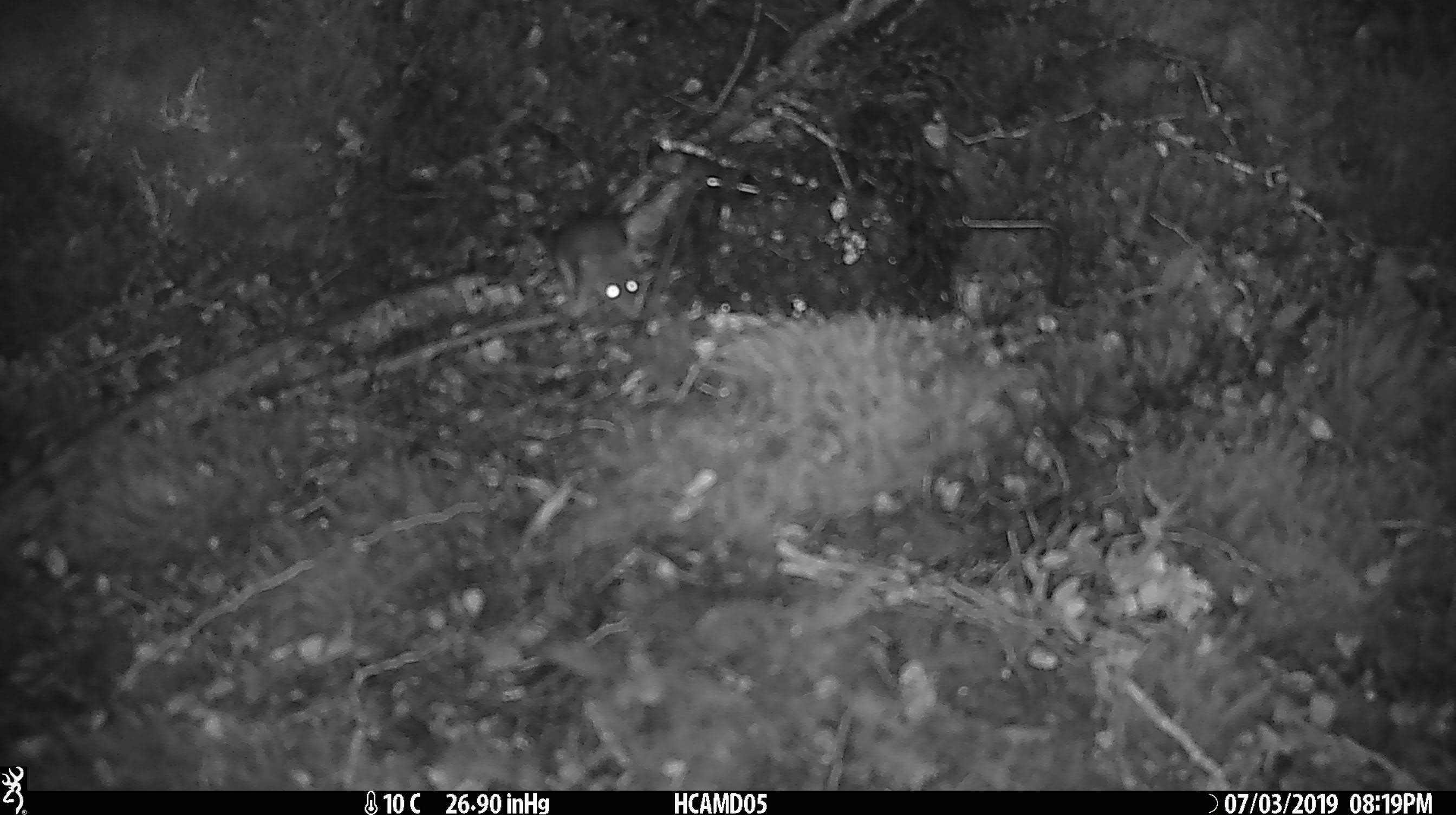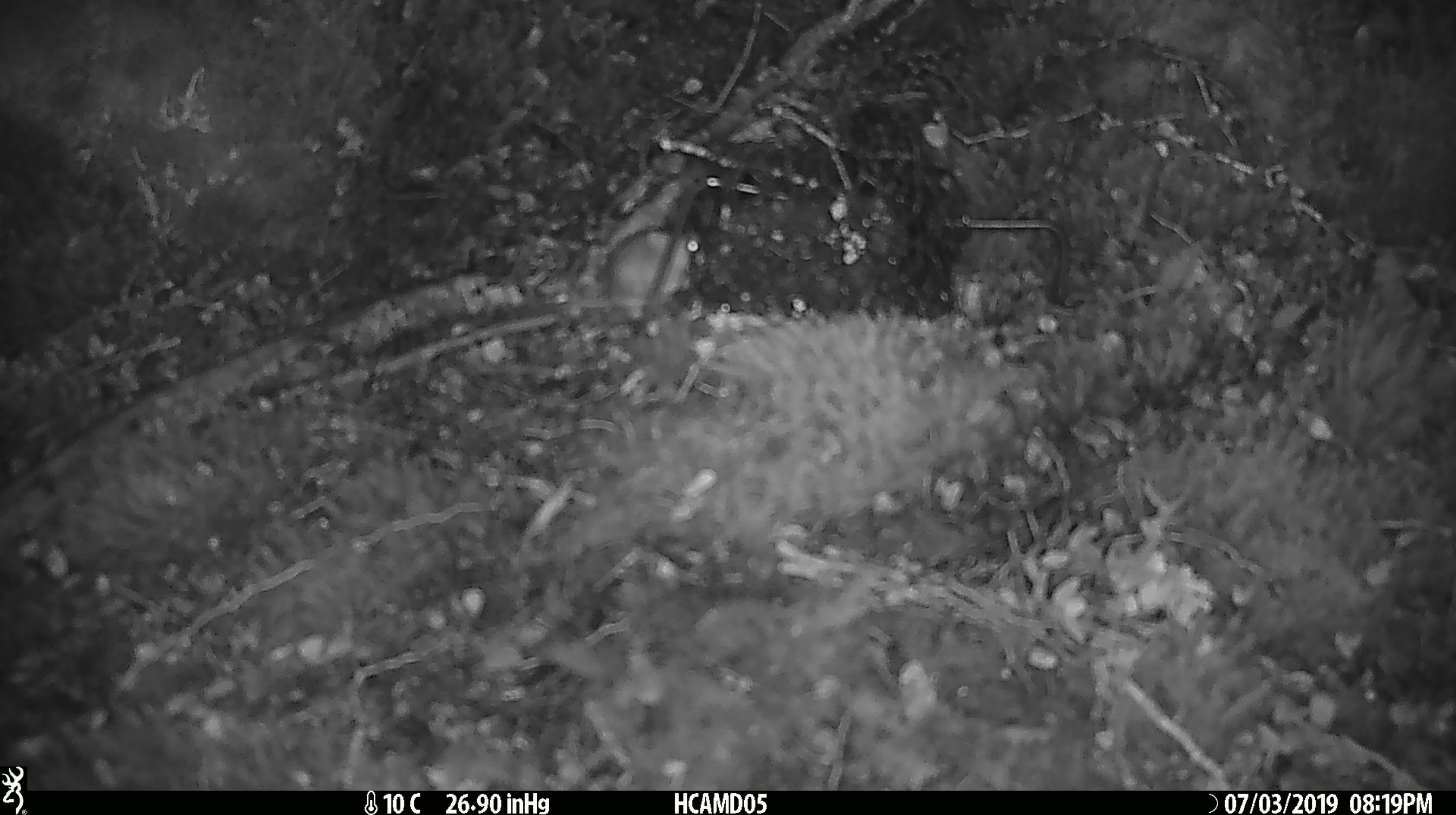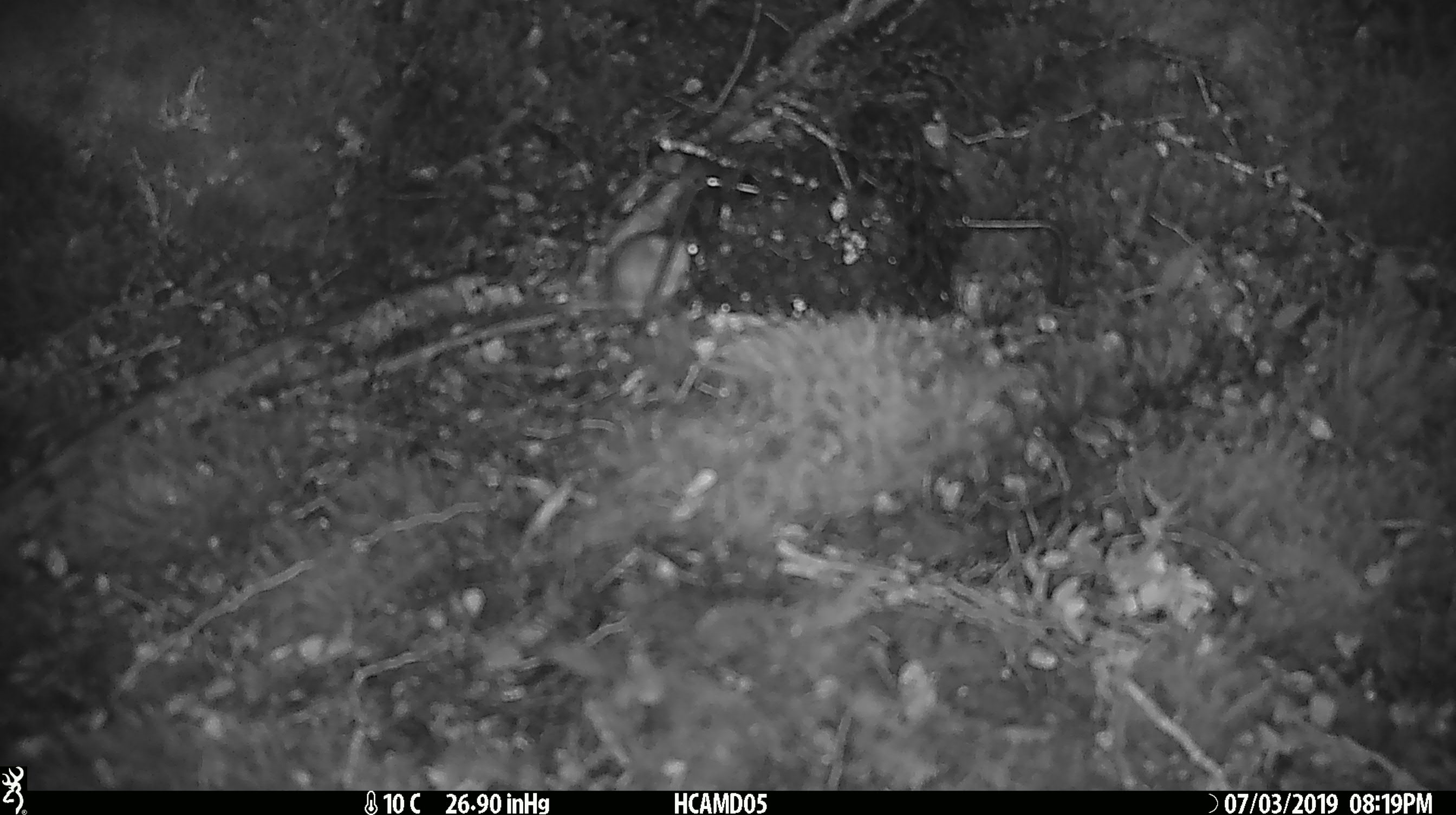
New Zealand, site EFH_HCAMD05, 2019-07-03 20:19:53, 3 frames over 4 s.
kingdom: Animalia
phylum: Chordata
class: Mammalia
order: Rodentia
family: Muridae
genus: Mus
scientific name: Mus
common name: mouse